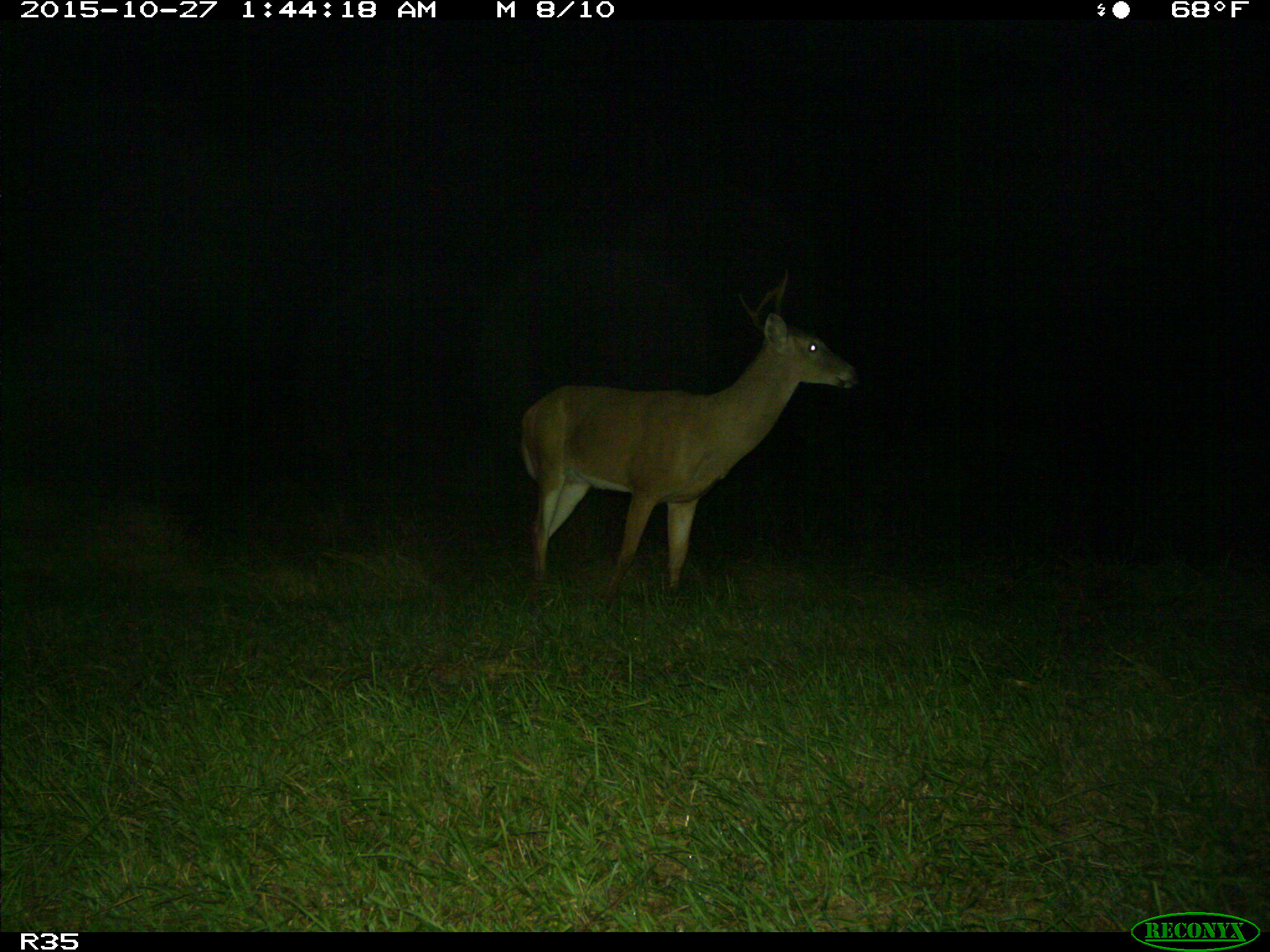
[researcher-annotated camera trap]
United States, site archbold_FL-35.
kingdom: Animalia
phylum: Chordata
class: Mammalia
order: Artiodactyla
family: Cervidae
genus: Odocoileus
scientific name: Odocoileus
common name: deer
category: unidentified deer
Unidentified deer (deer) (Odocoileus).